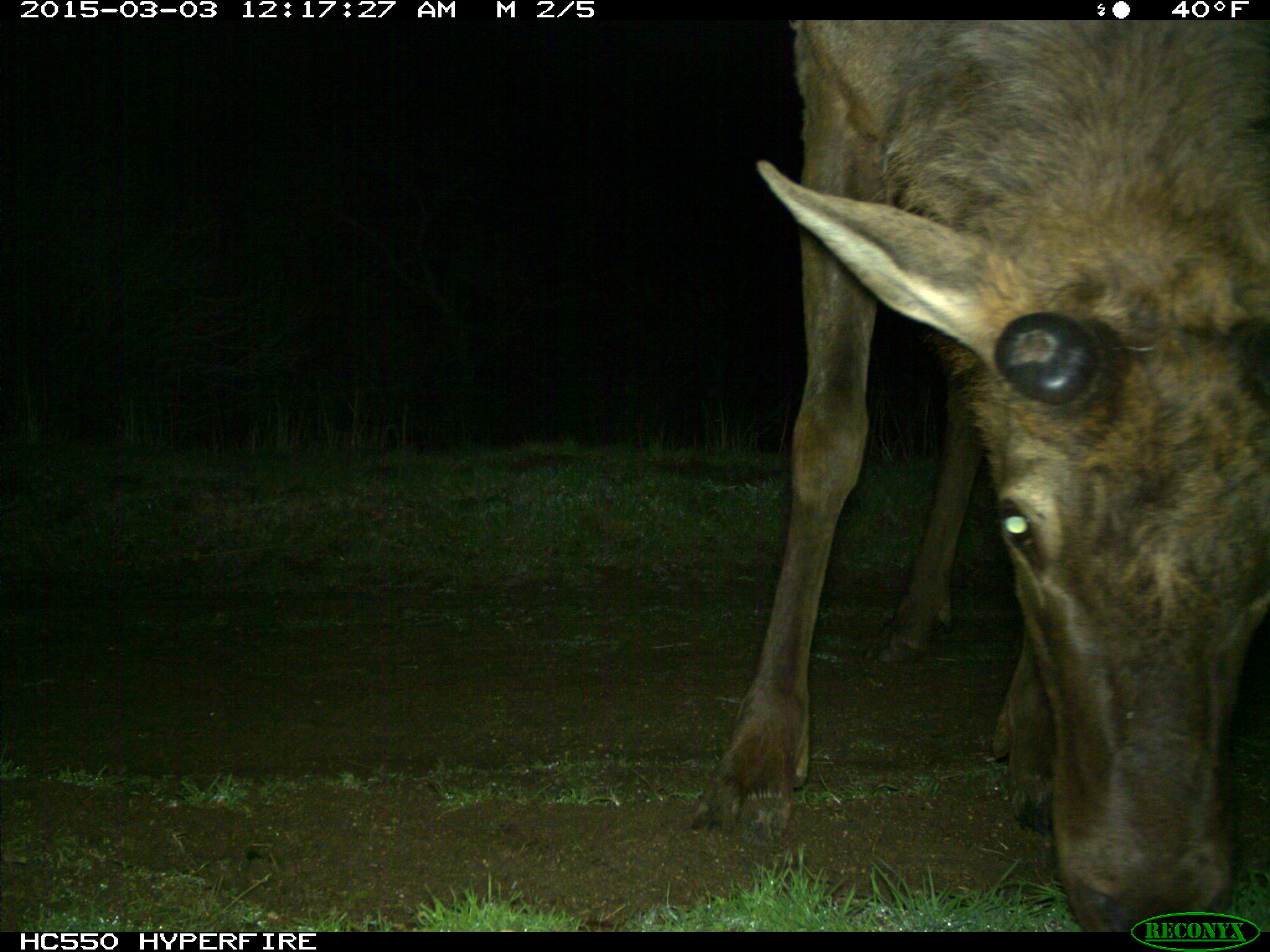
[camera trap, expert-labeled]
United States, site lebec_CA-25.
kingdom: Animalia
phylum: Chordata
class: Mammalia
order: Artiodactyla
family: Cervidae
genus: Cervus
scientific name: Cervus canadensis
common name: elk